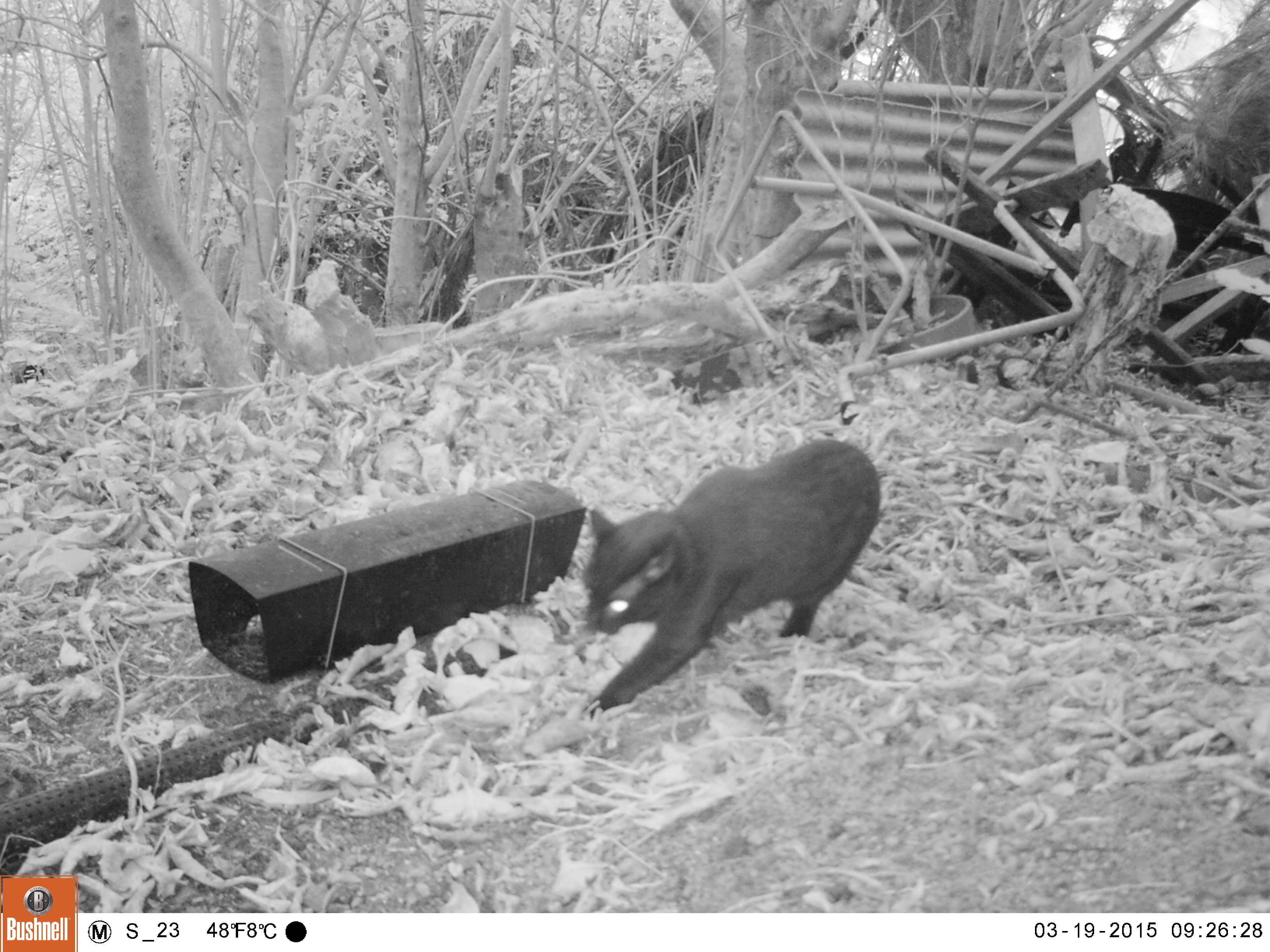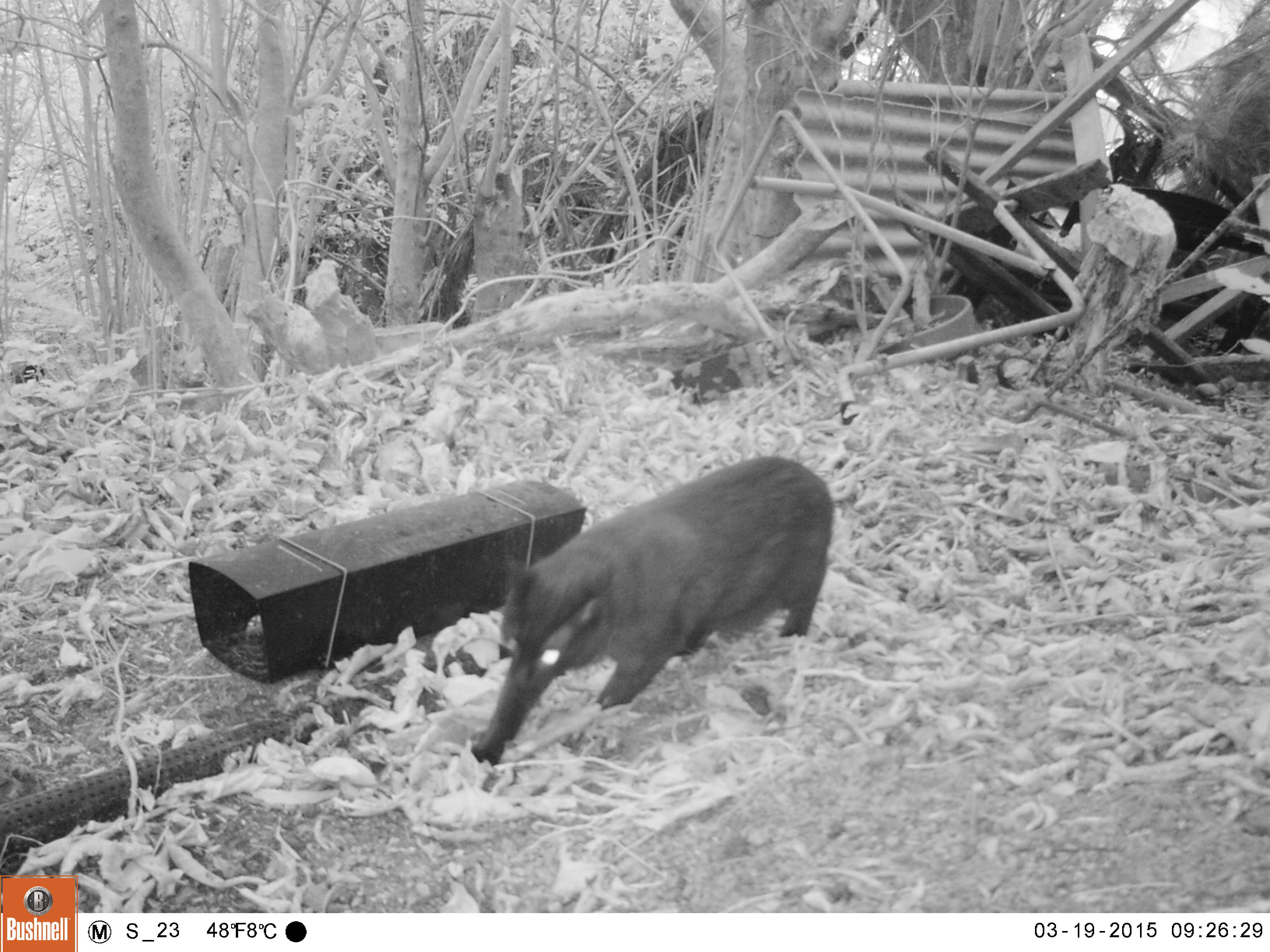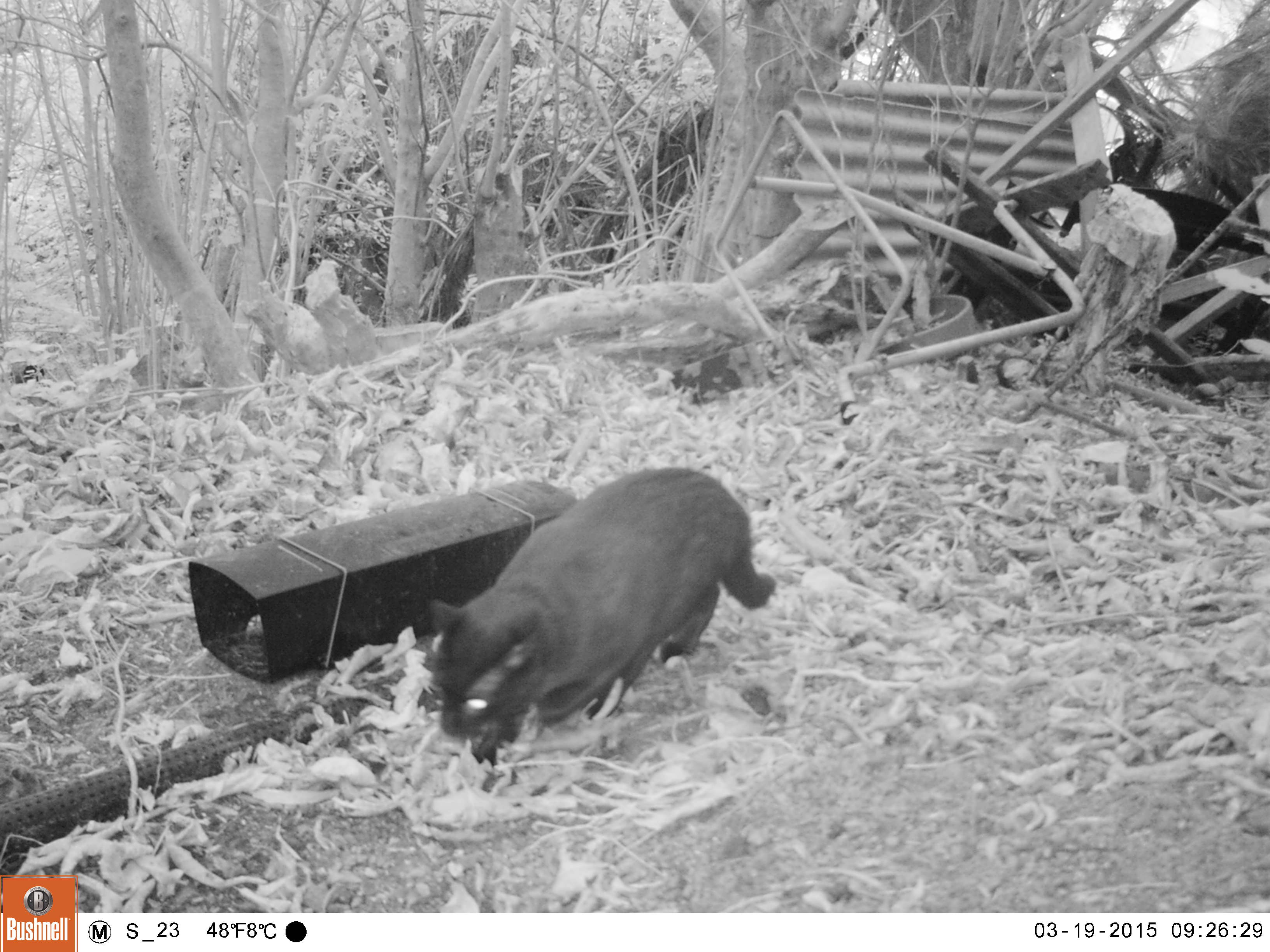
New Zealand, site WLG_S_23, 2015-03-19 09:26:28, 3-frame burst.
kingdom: Animalia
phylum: Chordata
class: Mammalia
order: Carnivora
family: Felidae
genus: Felis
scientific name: Felis catus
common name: domestic cat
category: cat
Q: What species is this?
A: Cat (domestic cat) (Felis catus).